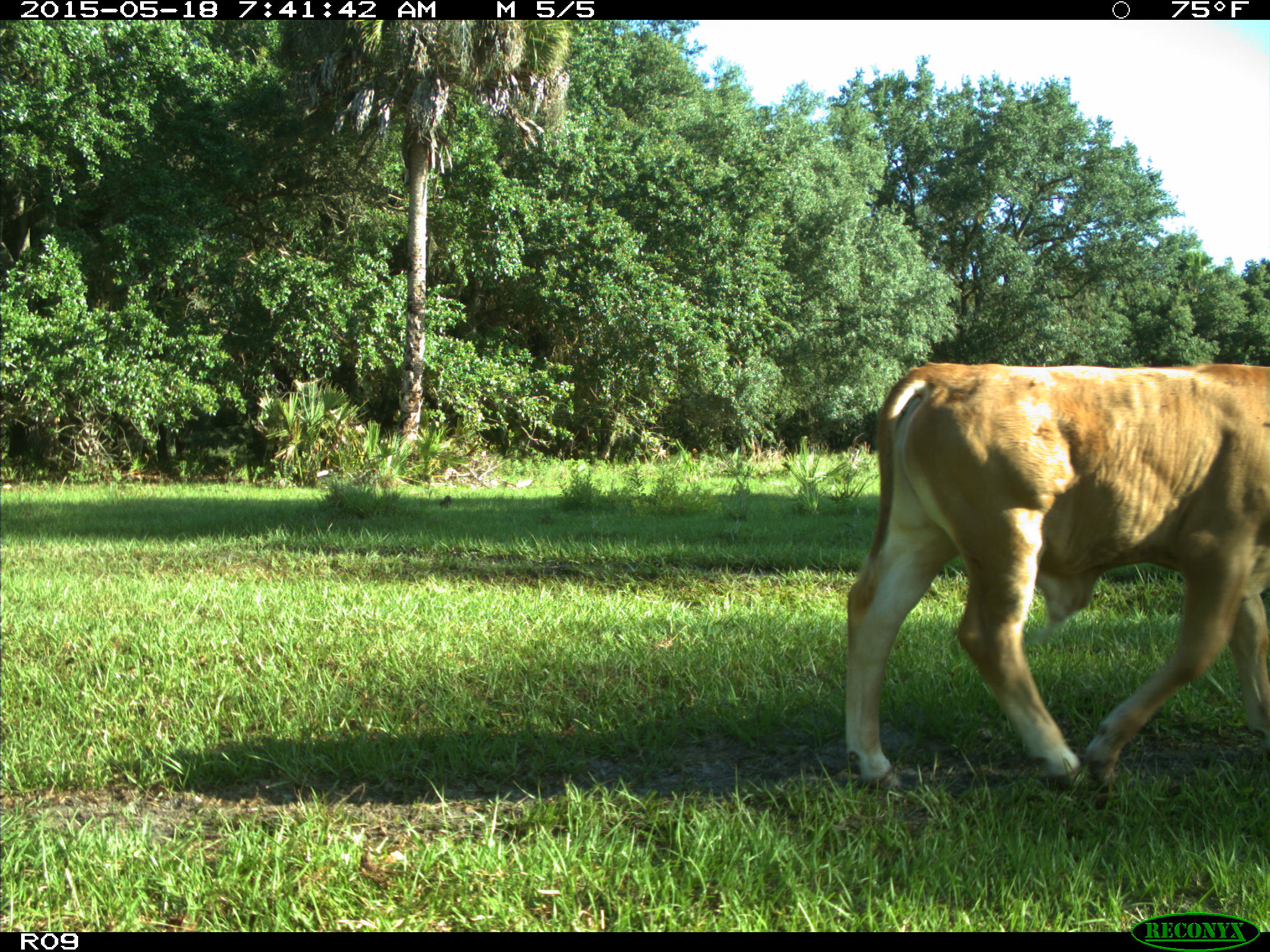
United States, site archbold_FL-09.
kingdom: Animalia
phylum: Chordata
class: Mammalia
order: Artiodactyla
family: Bovidae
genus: Bos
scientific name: Bos taurus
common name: domestic cow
Bos taurus (domestic cow).